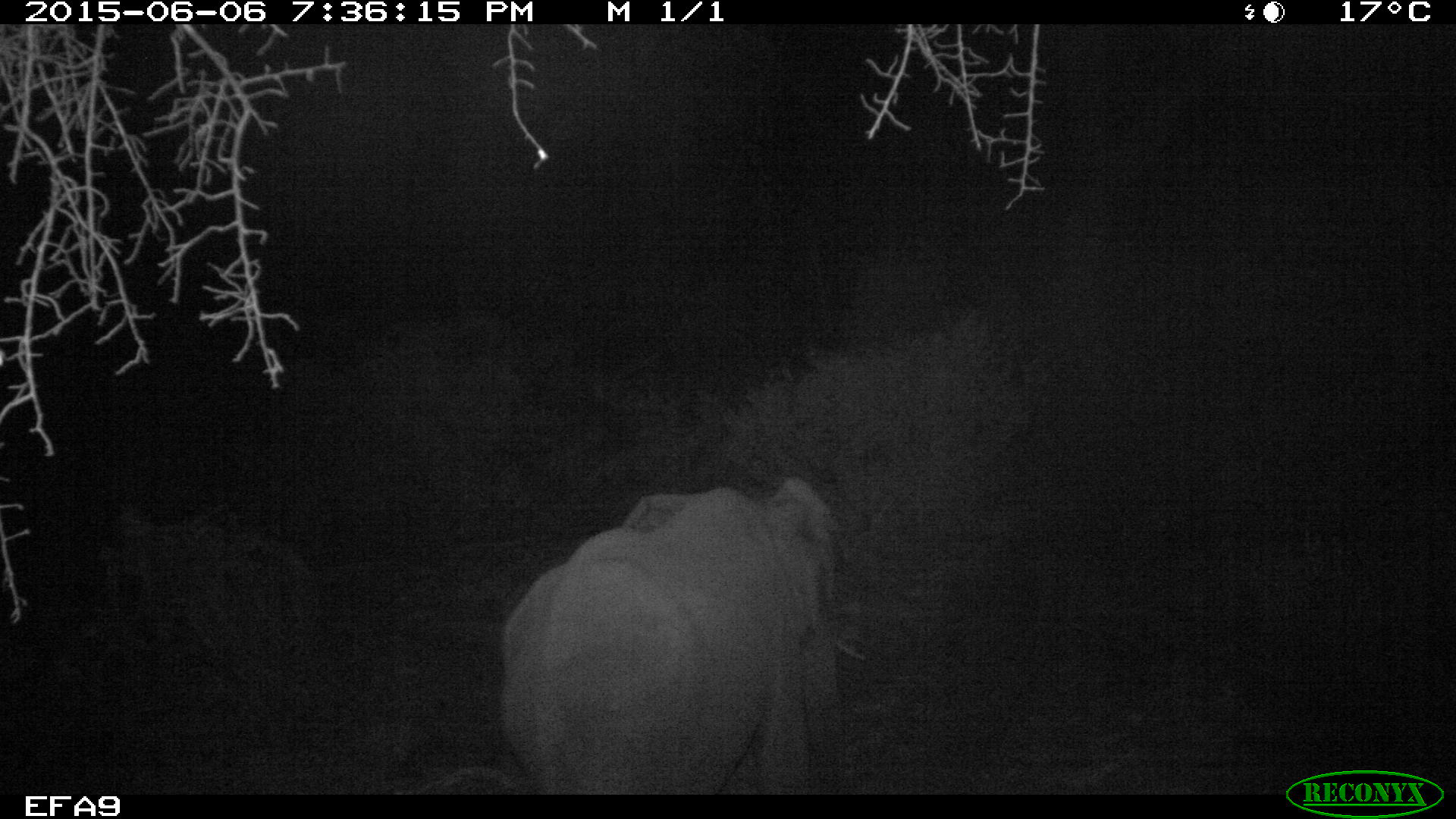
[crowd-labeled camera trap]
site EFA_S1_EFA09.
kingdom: Animalia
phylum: Chordata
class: Mammalia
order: Proboscidea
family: Elephantidae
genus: Loxodonta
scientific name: Loxodonta africana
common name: african bush elephant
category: elephant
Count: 1.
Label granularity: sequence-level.